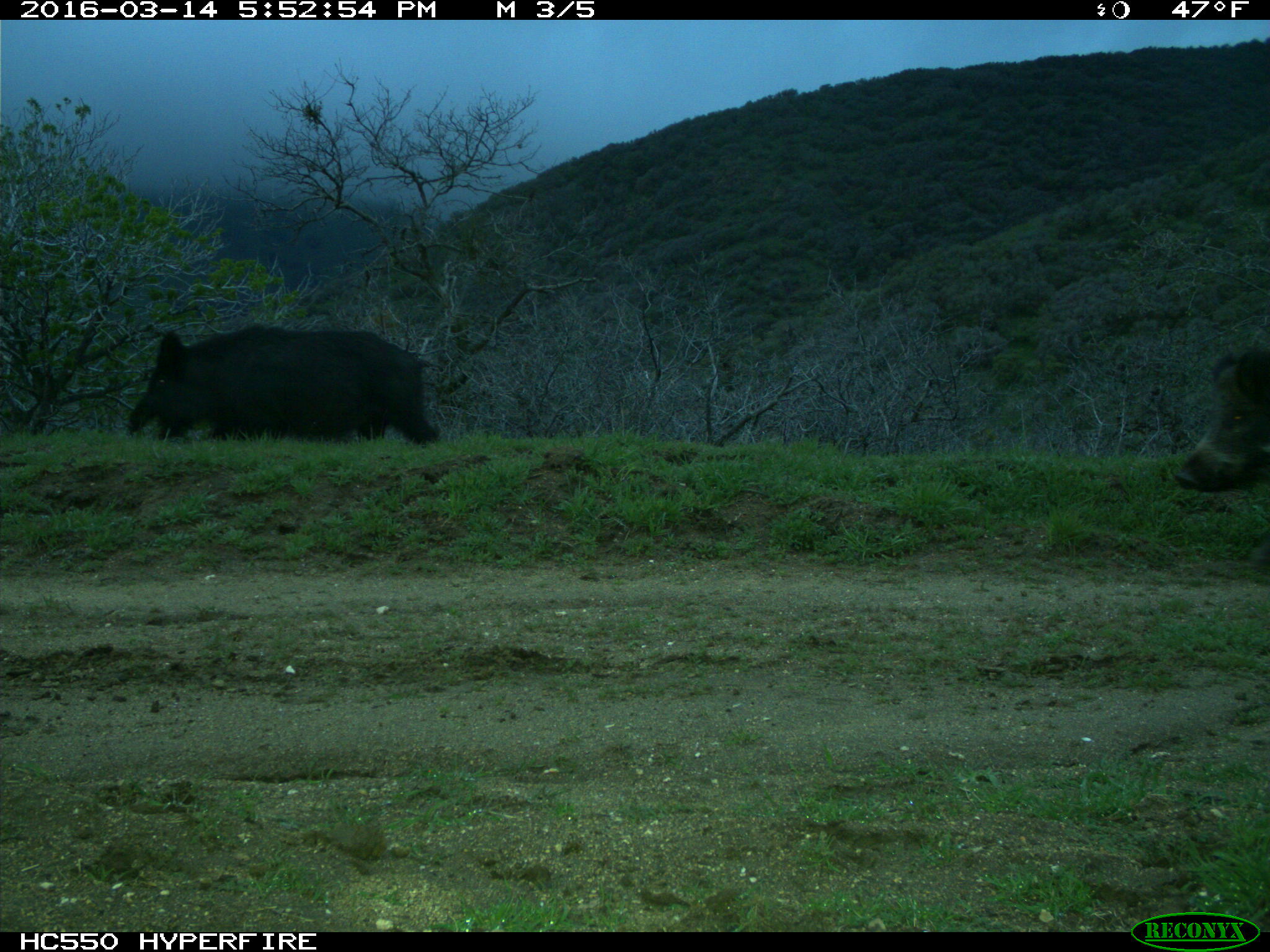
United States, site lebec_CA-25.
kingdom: Animalia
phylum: Chordata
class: Mammalia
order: Artiodactyla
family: Suidae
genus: Sus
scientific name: Sus scrofa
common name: wild boar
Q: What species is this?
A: Sus scrofa (wild boar).